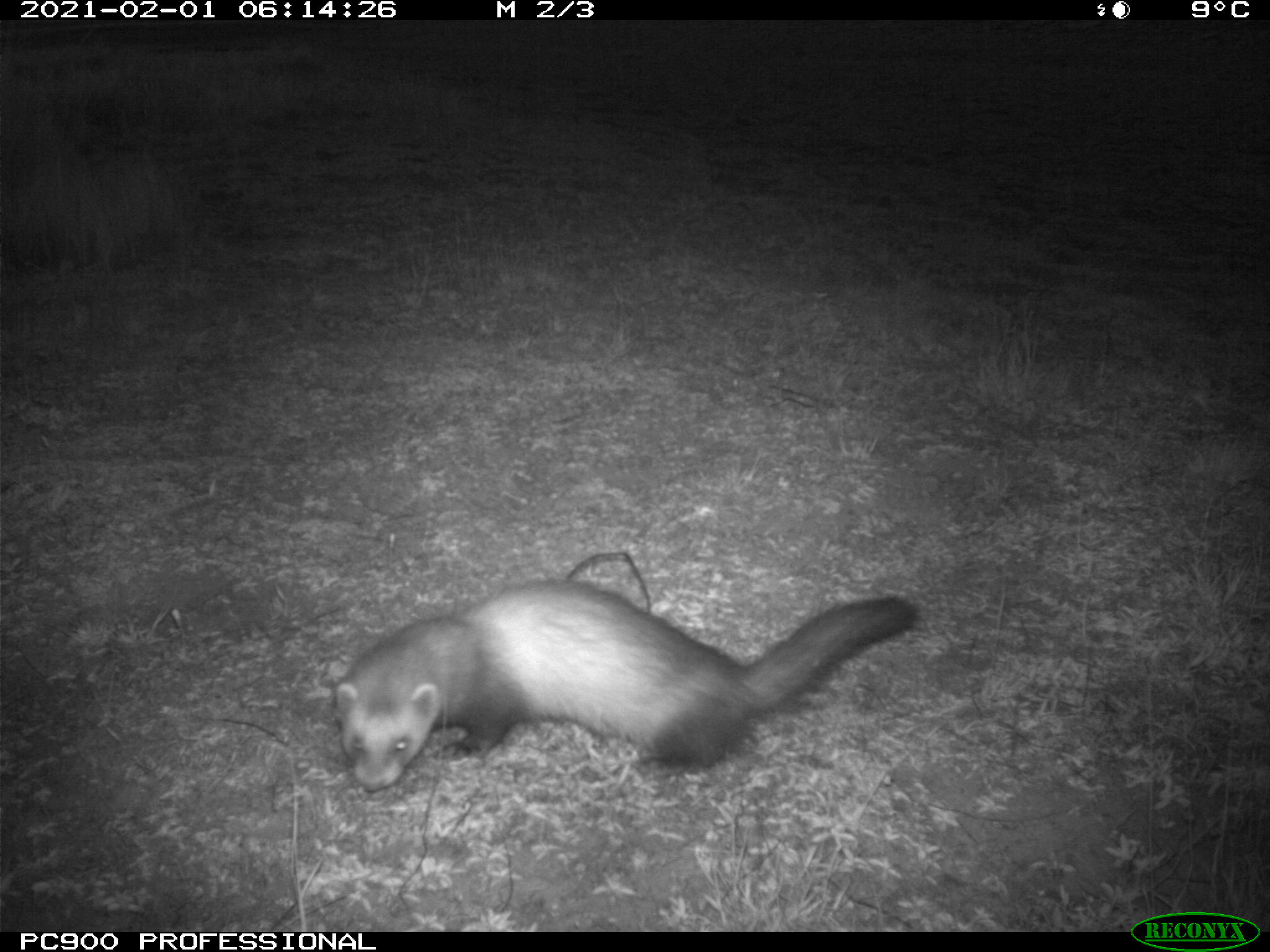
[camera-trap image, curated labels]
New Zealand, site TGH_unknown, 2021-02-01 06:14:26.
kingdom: Animalia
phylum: Chordata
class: Mammalia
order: Carnivora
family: Mustelidae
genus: Mustela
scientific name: Mustela furo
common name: ferret